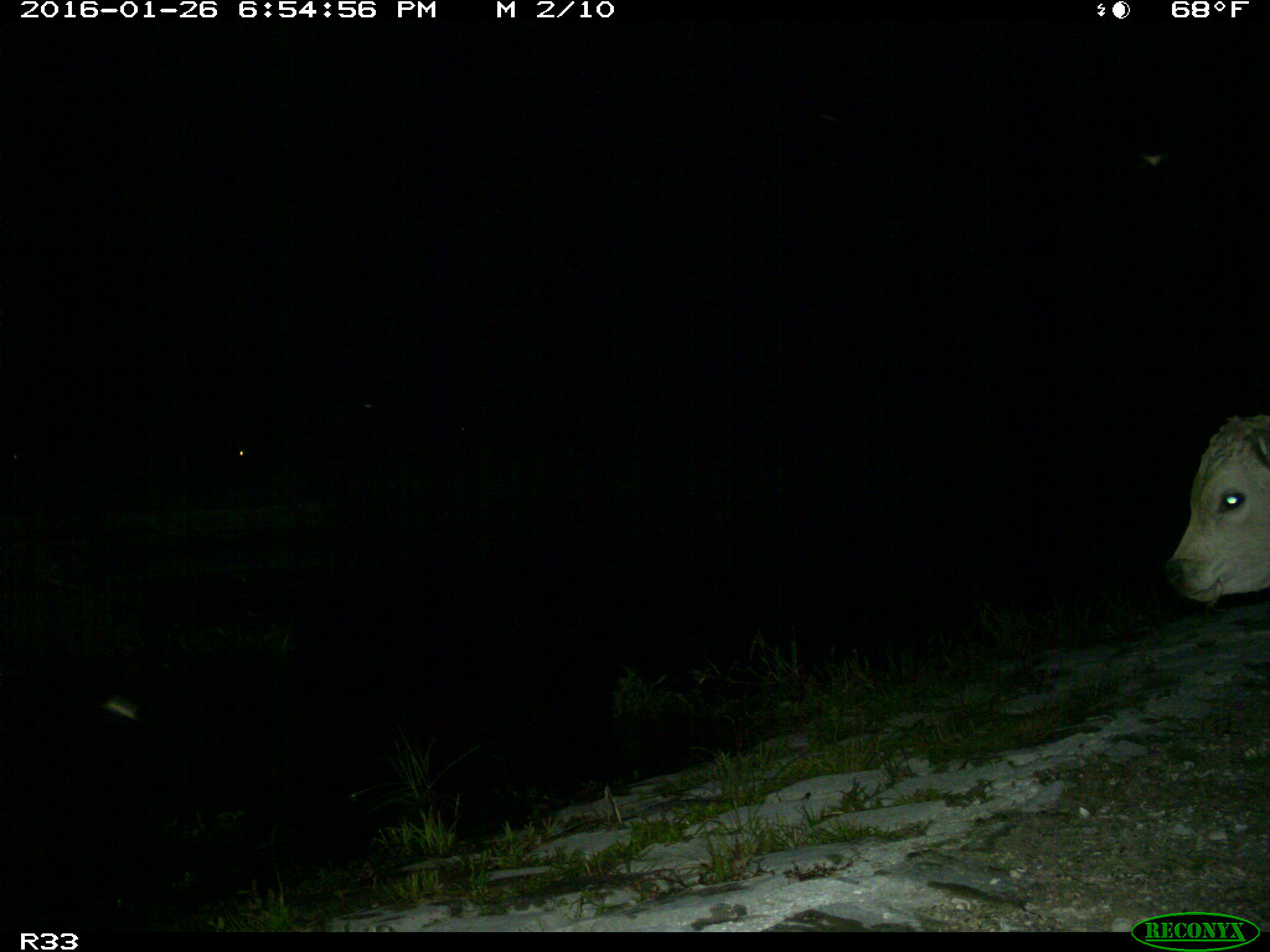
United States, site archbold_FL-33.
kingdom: Animalia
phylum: Chordata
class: Mammalia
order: Artiodactyla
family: Bovidae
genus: Bos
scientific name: Bos taurus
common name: domestic cow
Bos taurus (domestic cow).